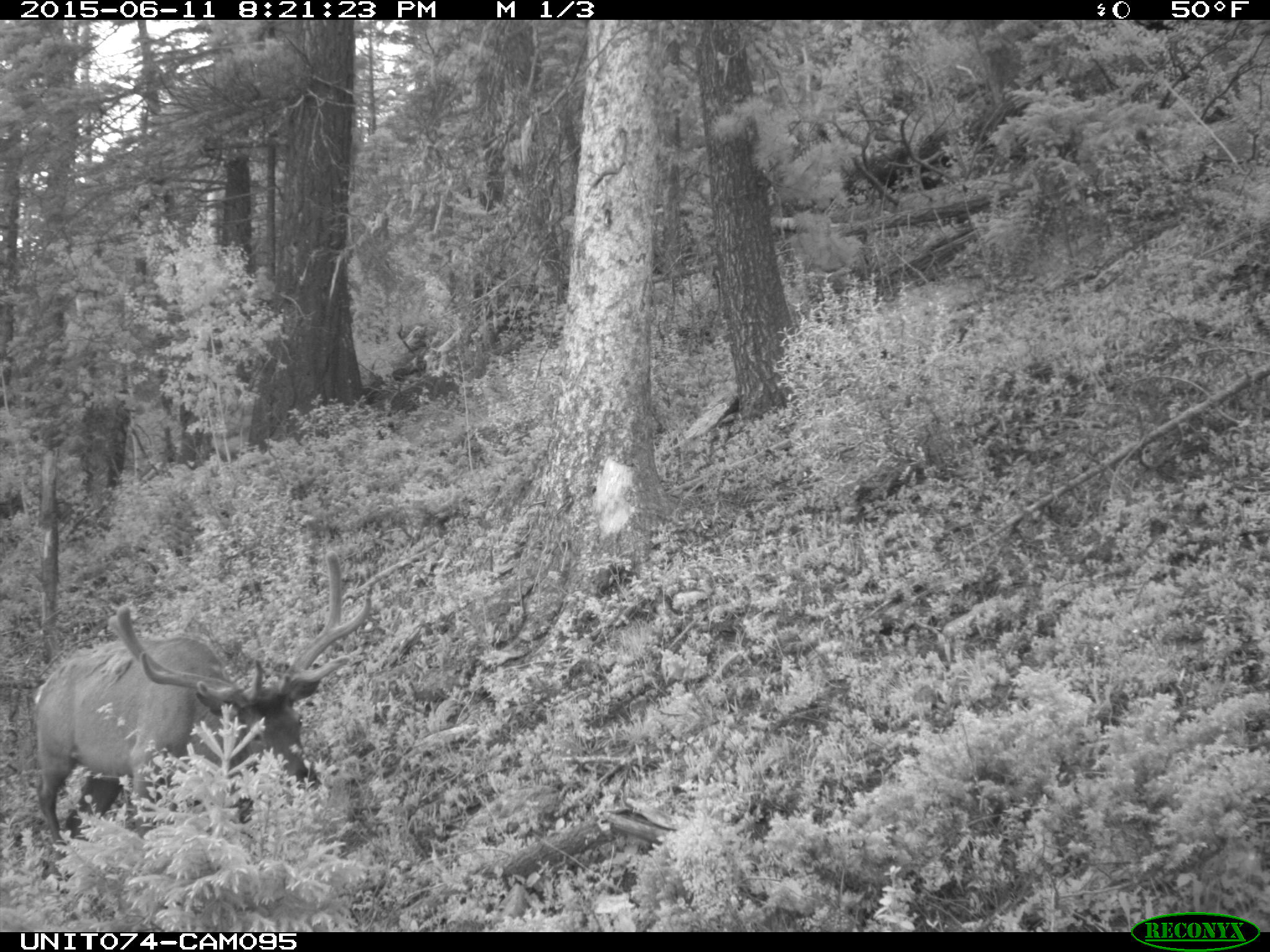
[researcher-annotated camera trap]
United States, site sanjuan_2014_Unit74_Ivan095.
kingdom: Animalia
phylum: Chordata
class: Mammalia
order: Artiodactyla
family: Cervidae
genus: Cervus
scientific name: Cervus elaphus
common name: red deer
Cervus elaphus (red deer).